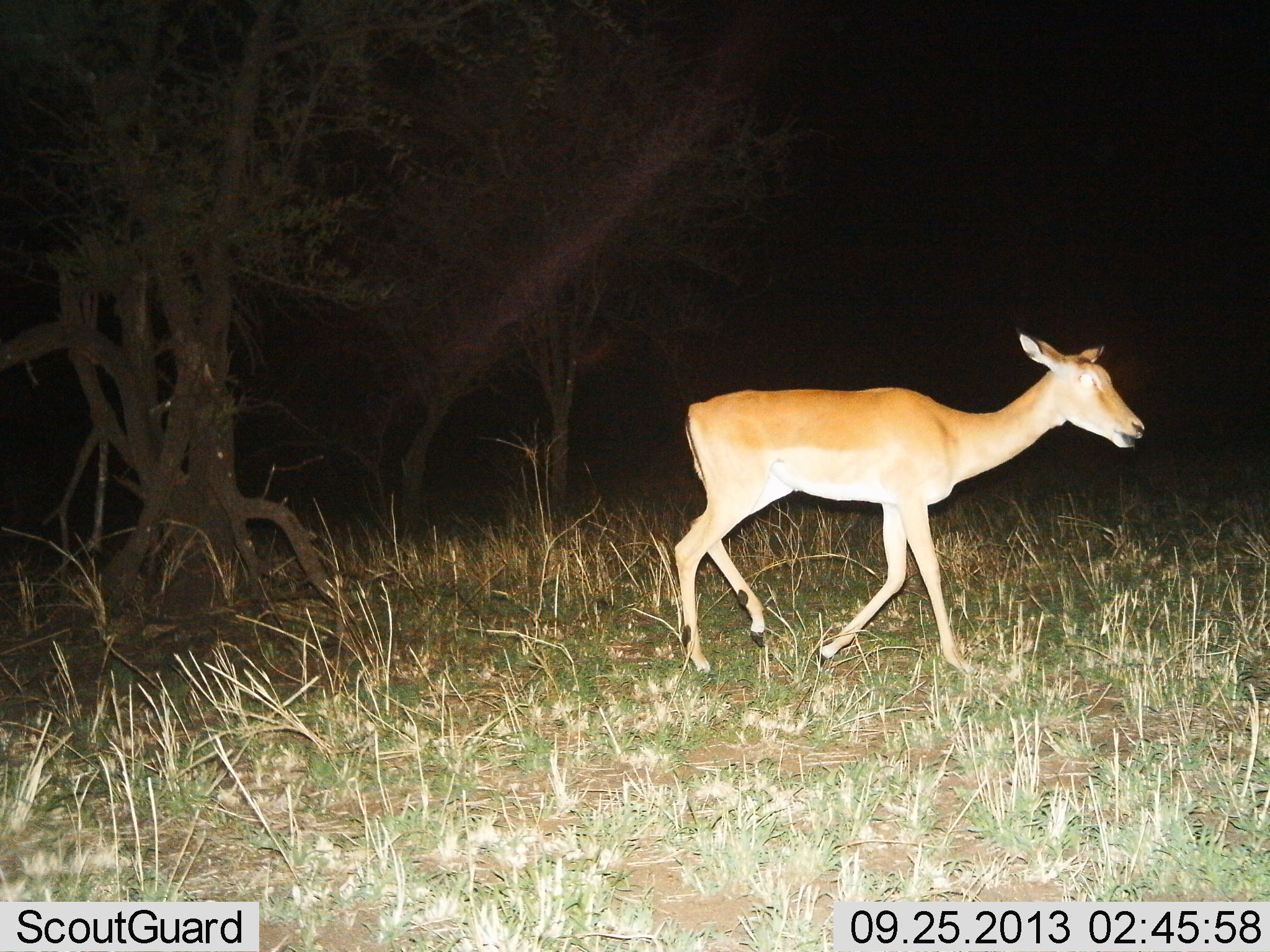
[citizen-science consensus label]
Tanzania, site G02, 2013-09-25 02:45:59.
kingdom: Animalia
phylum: Chordata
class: Mammalia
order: Artiodactyla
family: Bovidae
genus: Aepyceros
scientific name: Aepyceros melampus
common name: impala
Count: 1.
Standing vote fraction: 10%.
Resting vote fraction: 0%.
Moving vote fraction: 100%.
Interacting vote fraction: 0%.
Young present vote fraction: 0%.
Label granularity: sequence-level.